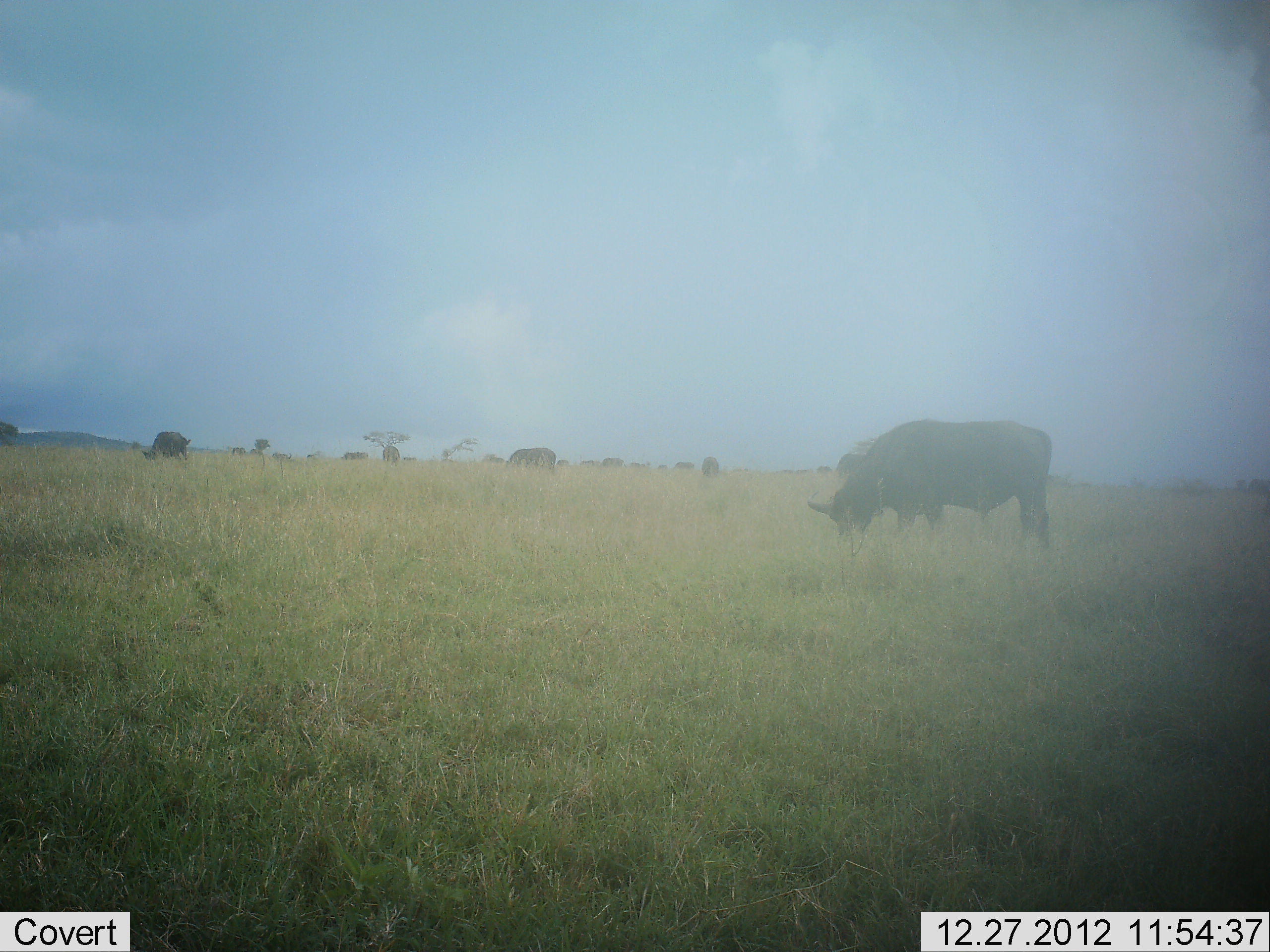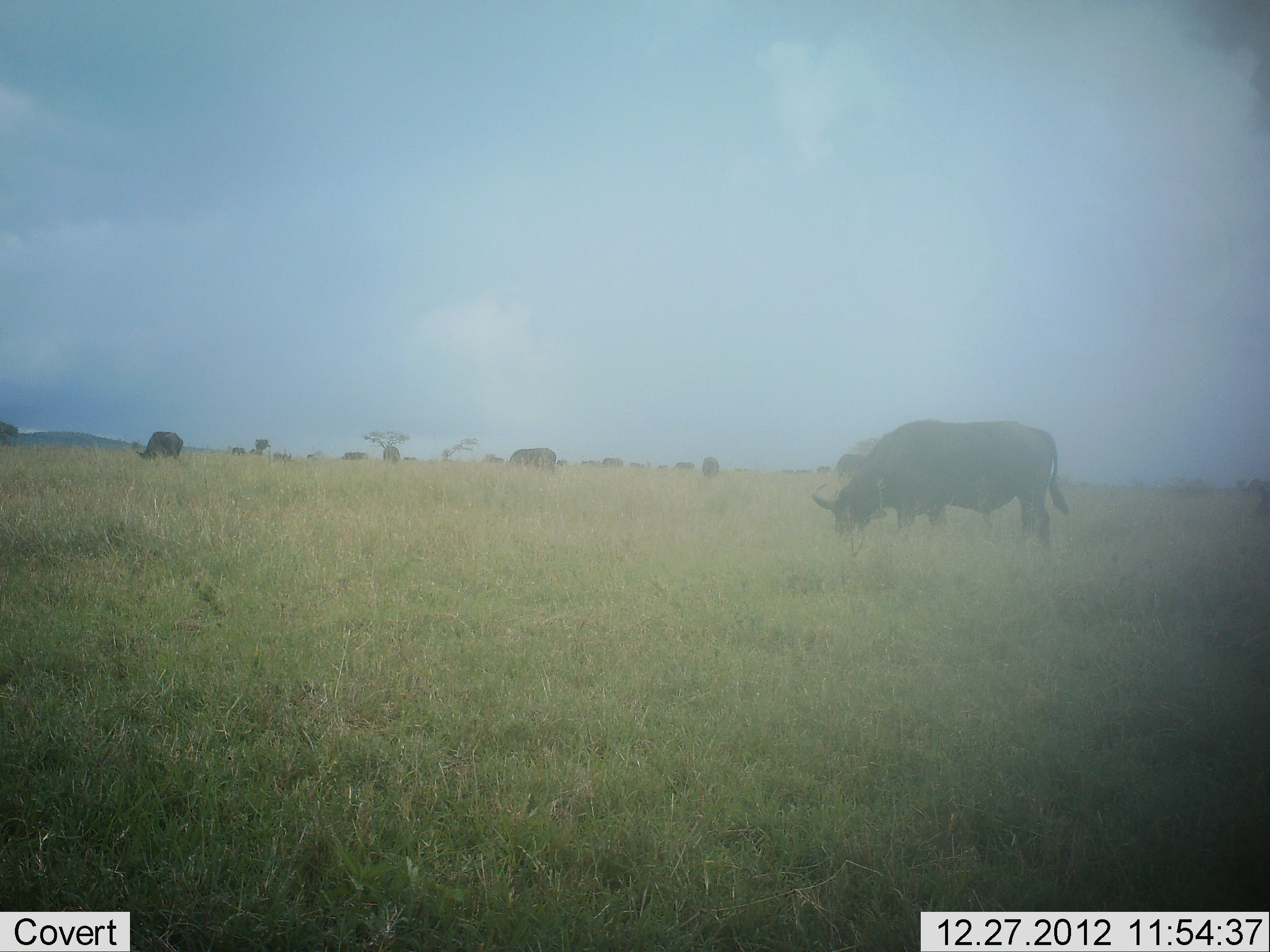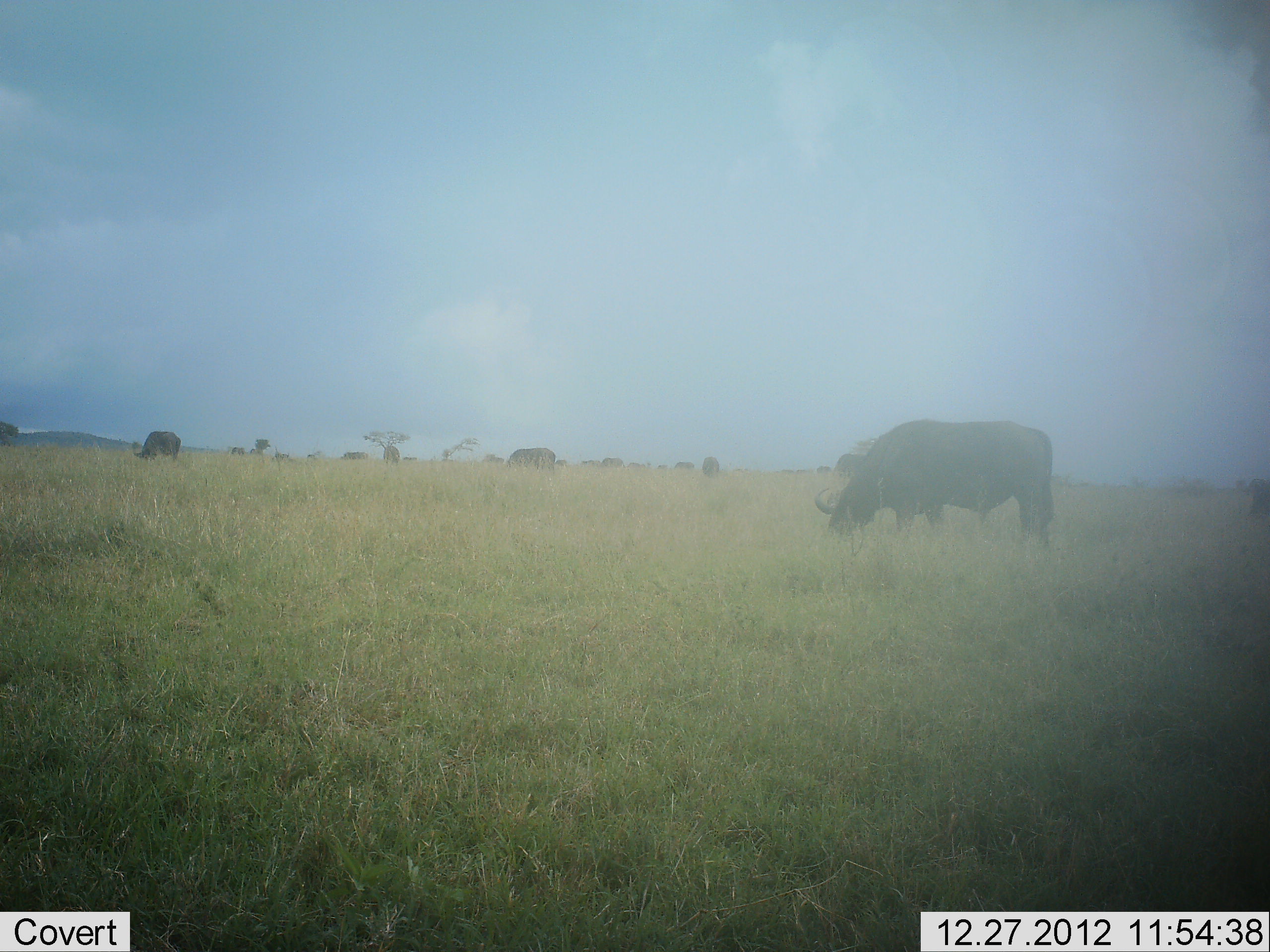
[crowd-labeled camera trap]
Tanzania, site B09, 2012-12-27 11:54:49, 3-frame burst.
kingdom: Animalia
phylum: Chordata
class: Mammalia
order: Artiodactyla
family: Bovidae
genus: Syncerus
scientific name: Syncerus caffer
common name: cape buffalo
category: buffalo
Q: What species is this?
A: Buffalo (cape buffalo) (Syncerus caffer).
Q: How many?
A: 11-50.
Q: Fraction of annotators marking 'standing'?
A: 45%.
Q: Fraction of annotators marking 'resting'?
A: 3%.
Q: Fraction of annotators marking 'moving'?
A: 10%.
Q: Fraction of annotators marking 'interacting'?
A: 0%.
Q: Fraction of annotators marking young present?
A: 0%.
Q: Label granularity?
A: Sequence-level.